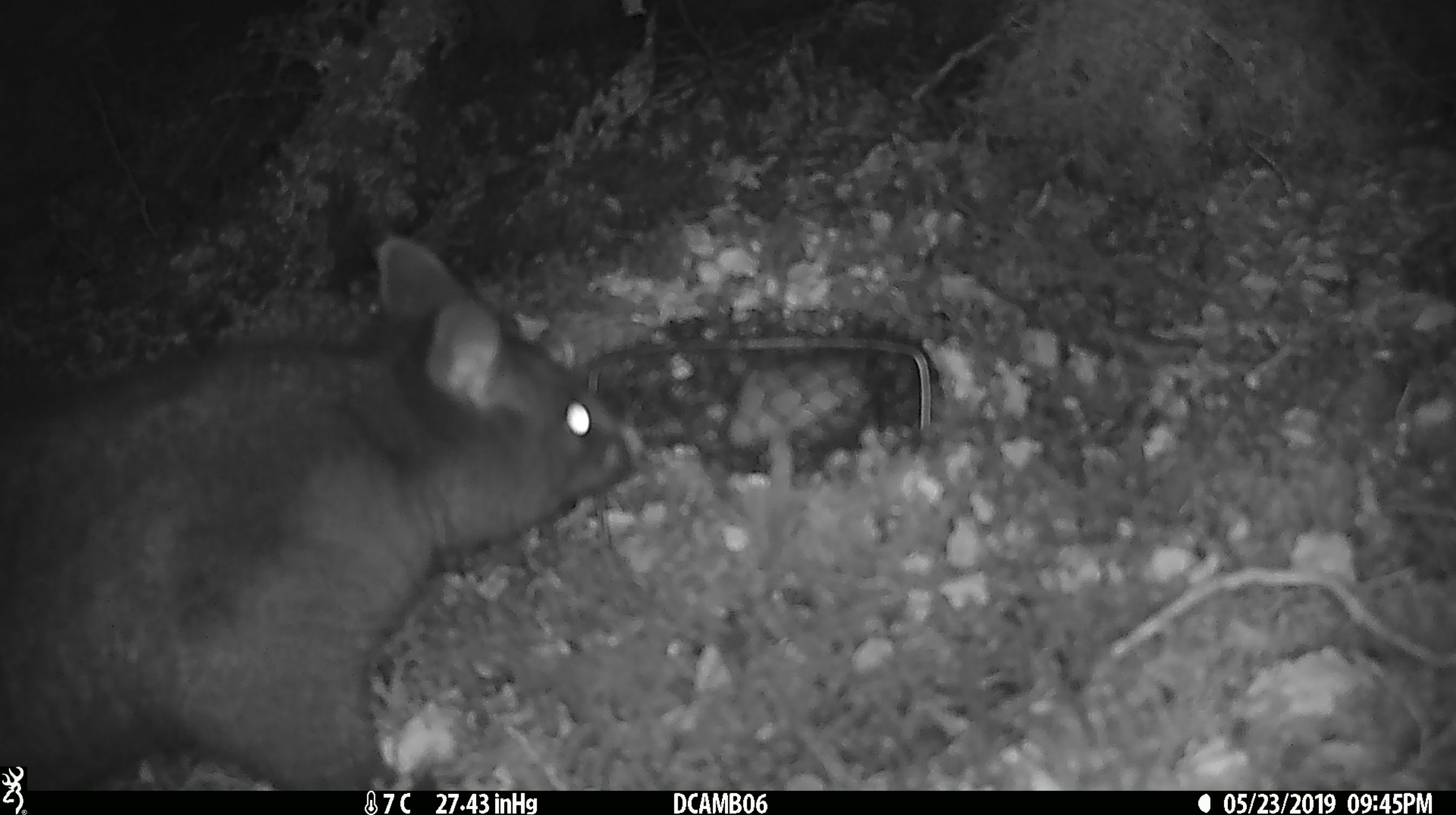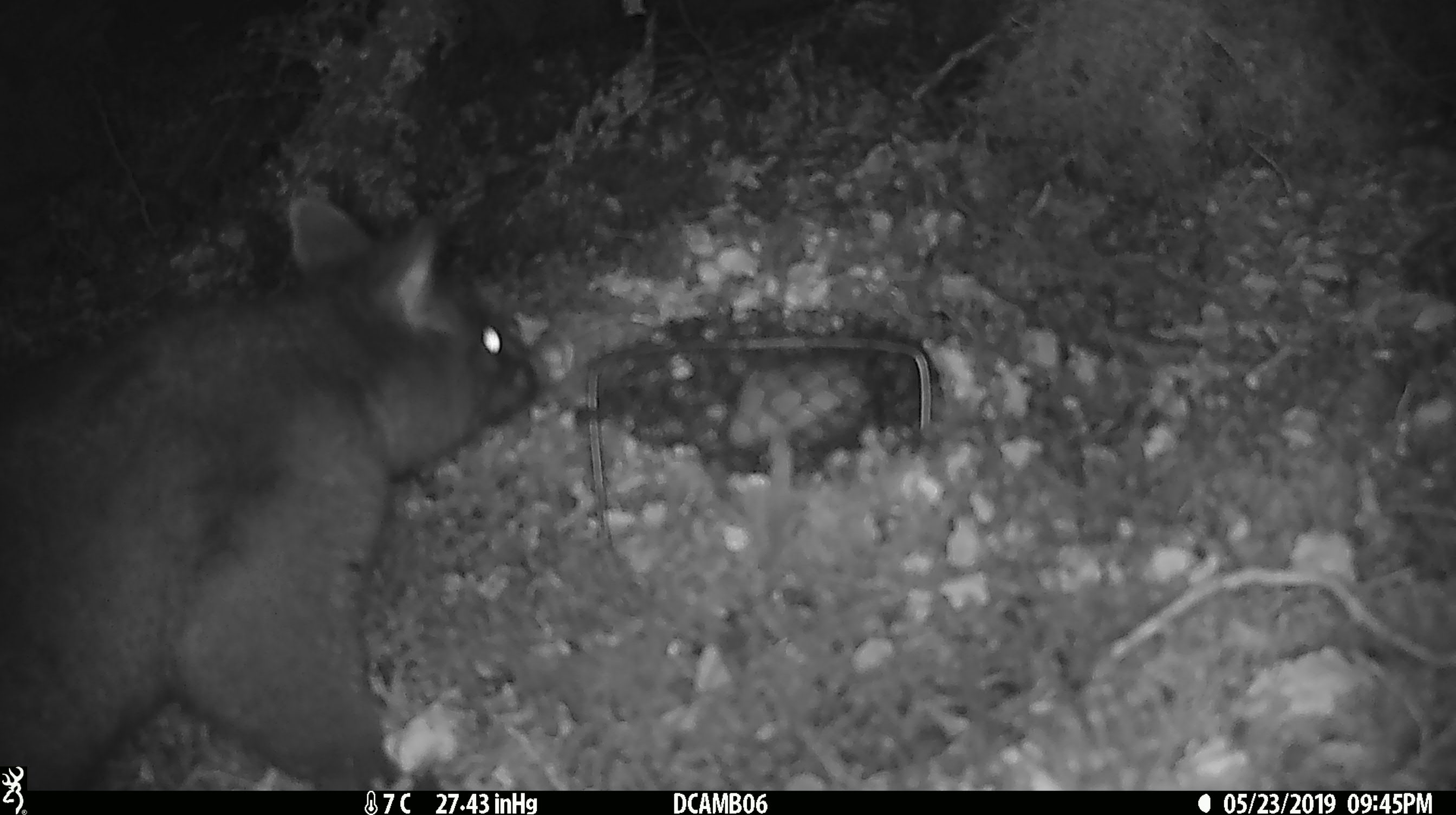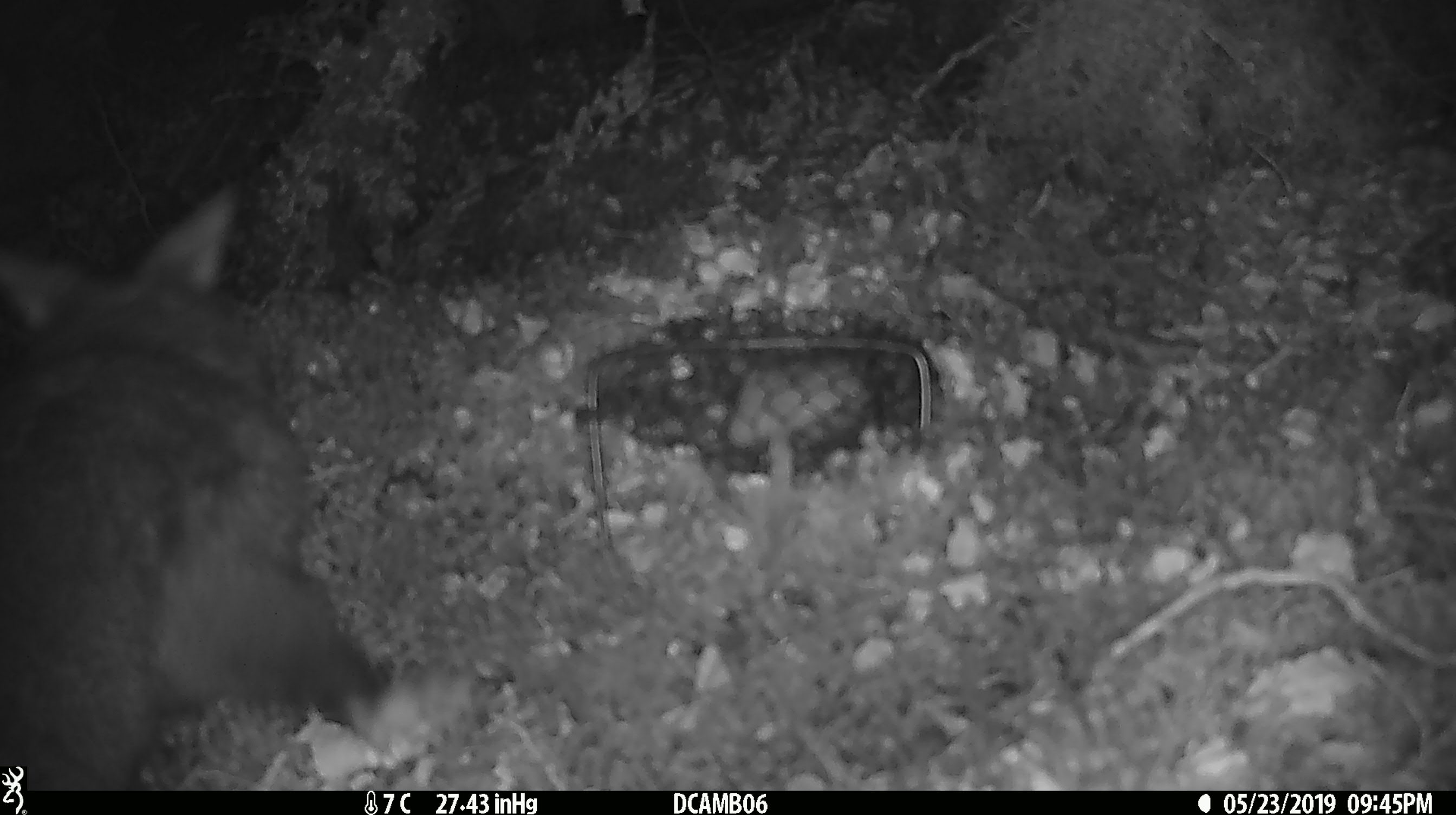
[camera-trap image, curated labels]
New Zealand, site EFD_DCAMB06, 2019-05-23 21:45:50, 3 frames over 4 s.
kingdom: Animalia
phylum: Chordata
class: Mammalia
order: Diprotodontia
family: Phalangeridae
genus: Trichosurus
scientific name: Trichosurus vulpecula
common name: common brushtail possum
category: possum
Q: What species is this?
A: Possum (common brushtail possum) (Trichosurus vulpecula).